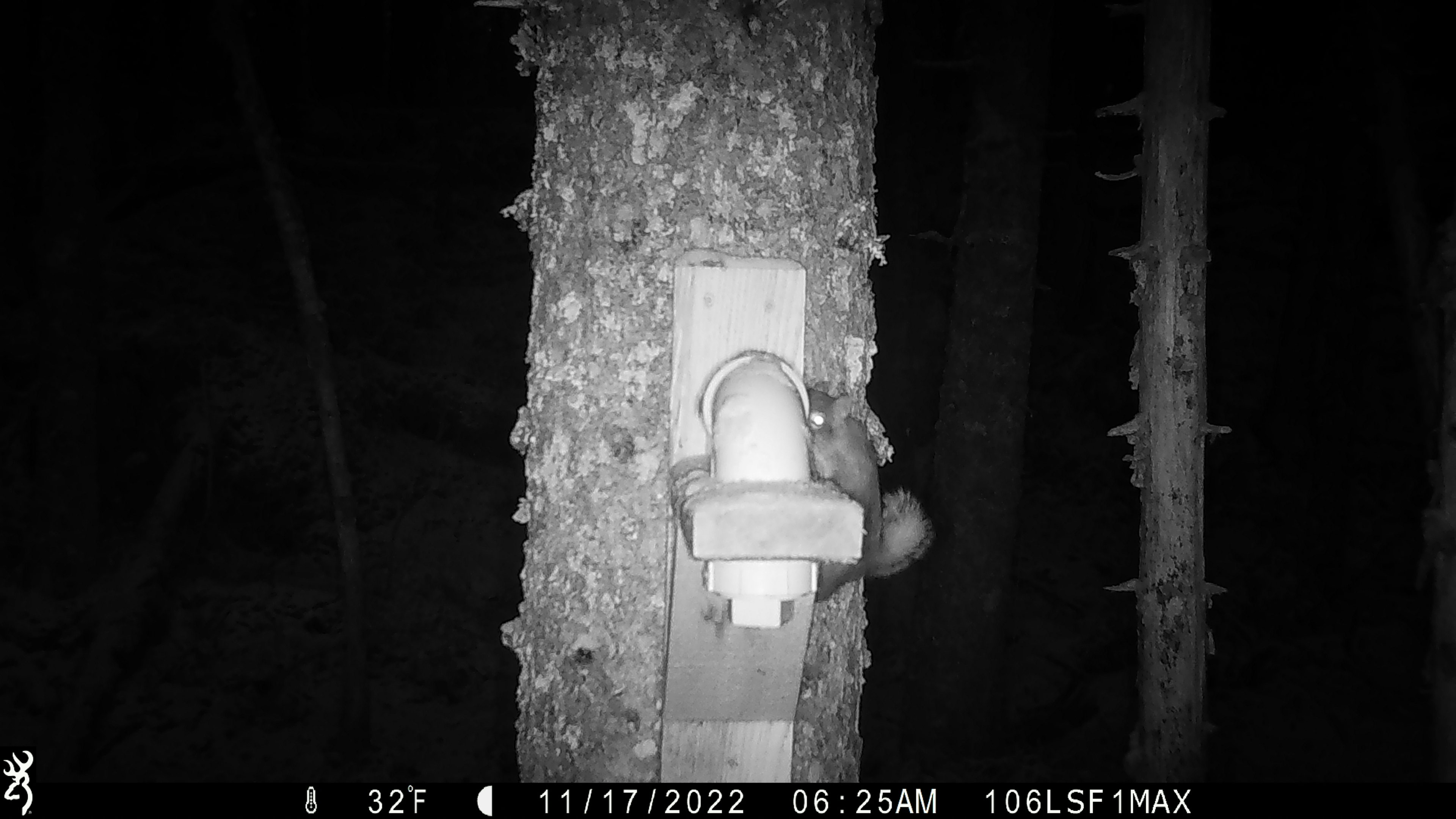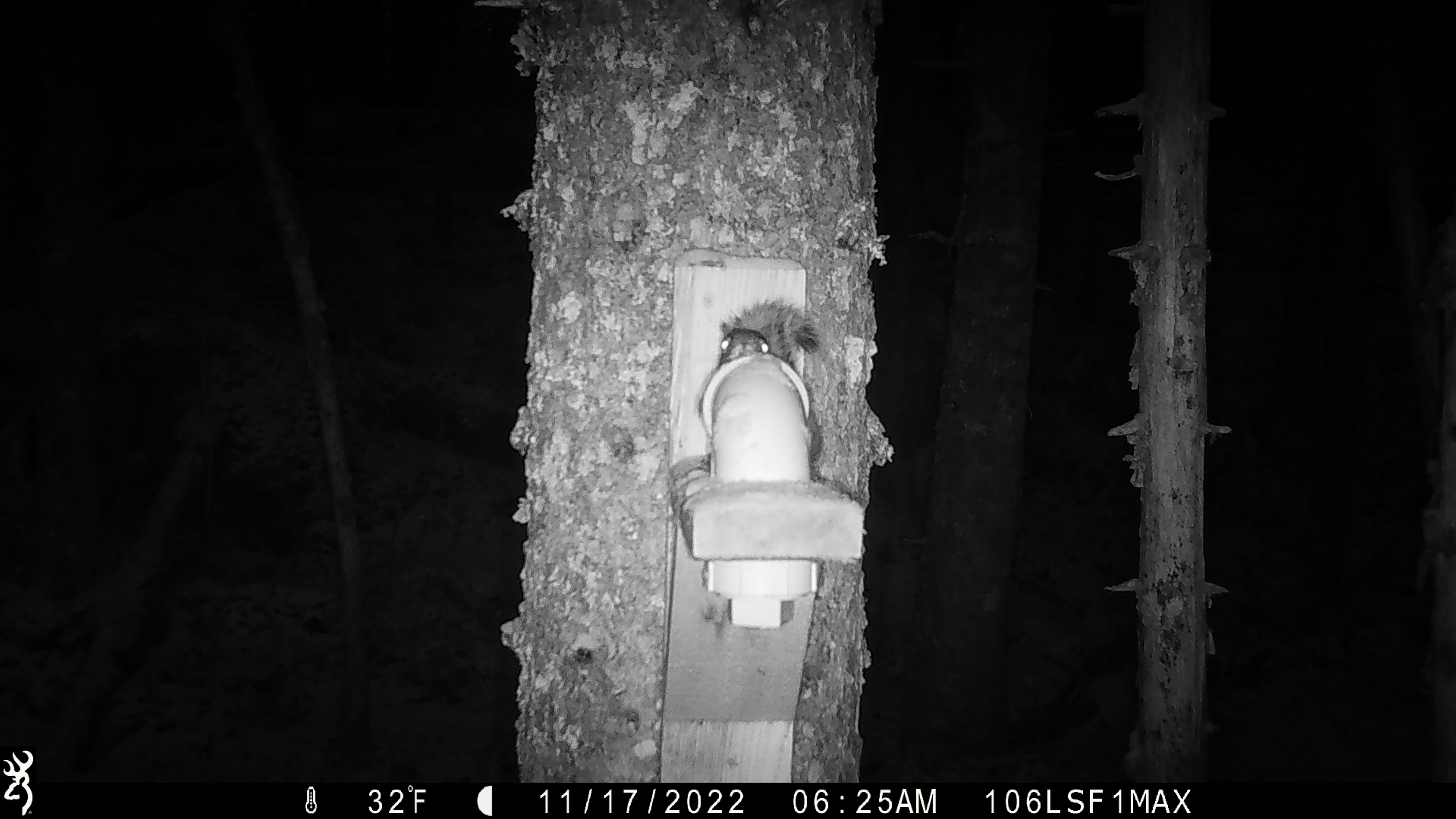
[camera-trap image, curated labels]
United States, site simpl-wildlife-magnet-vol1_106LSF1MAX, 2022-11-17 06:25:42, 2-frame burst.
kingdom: Animalia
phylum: Chordata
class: Mammalia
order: Rodentia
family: Sciuridae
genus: Tamiasciurus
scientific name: Tamiasciurus hudsonicus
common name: red squirrel